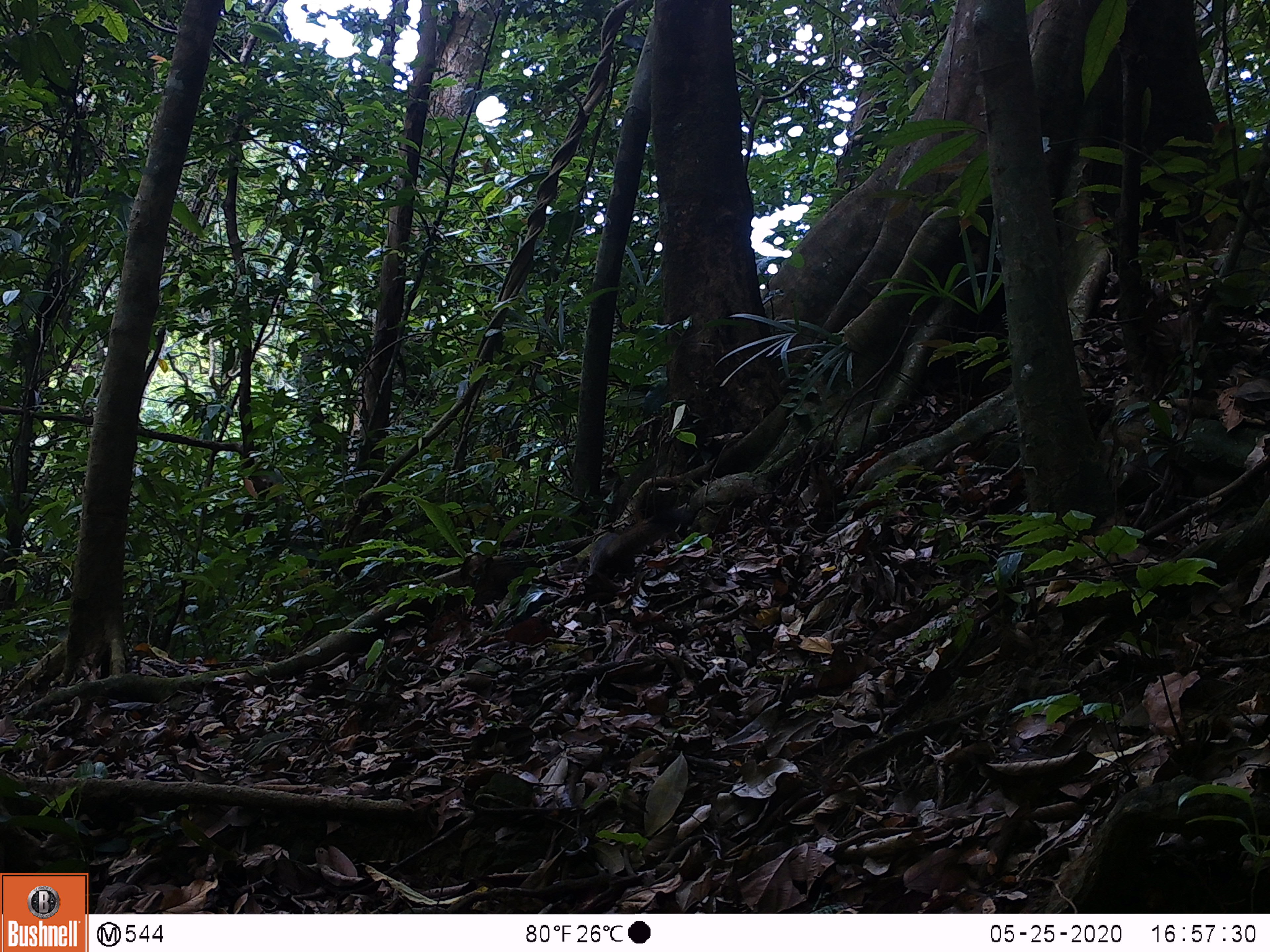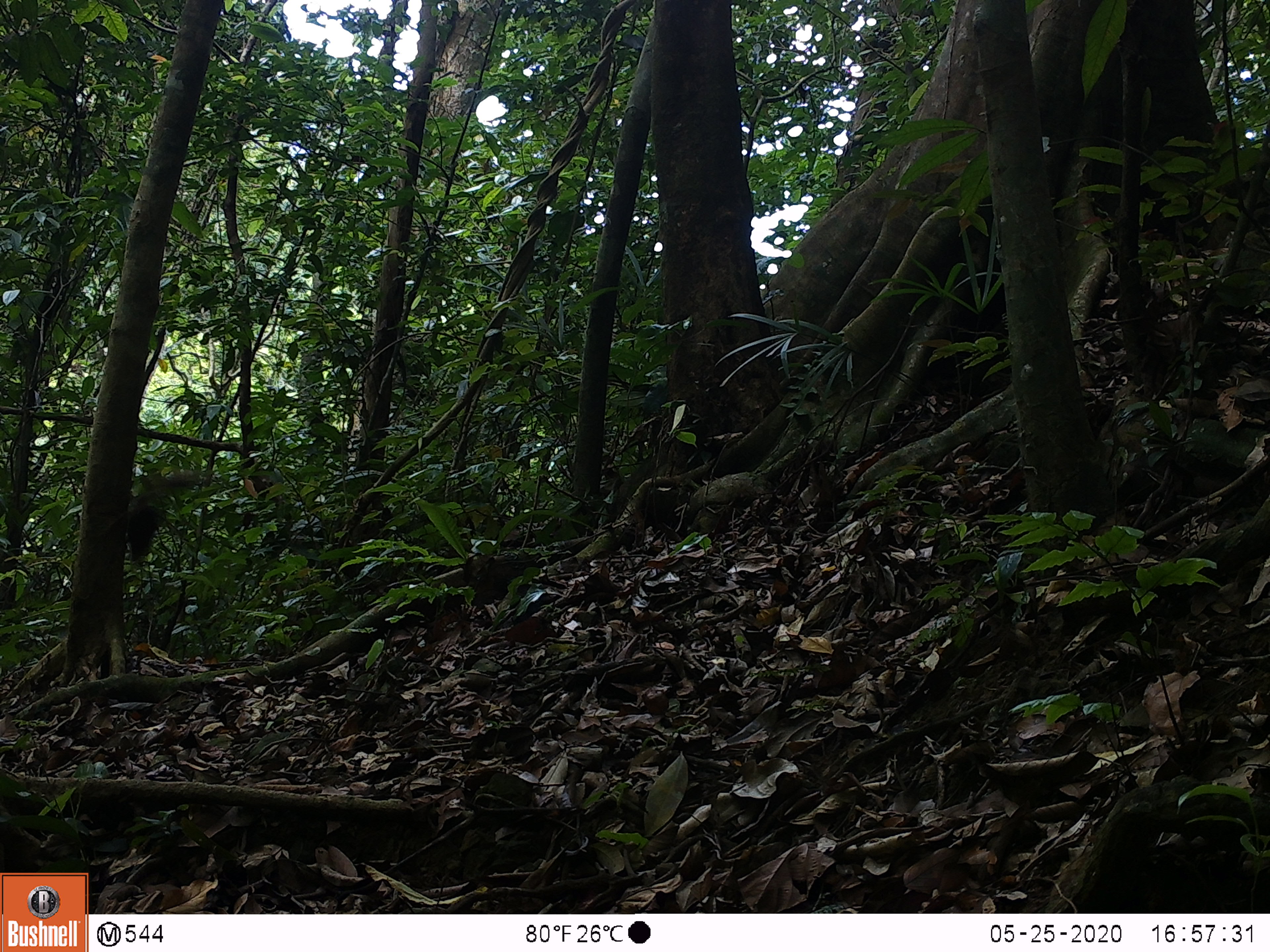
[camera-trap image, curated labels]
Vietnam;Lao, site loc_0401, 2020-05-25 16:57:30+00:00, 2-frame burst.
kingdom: Animalia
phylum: Chordata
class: Mammalia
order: Rodentia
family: Sciuridae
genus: Callosciurus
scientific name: Callosciurus erythraeus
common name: pallas's squirrel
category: pallass squirrel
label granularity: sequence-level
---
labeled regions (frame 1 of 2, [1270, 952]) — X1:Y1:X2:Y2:
pallass squirrel: 582:507:694:581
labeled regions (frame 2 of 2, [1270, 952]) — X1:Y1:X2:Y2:
pallass squirrel: 121:469:200:563